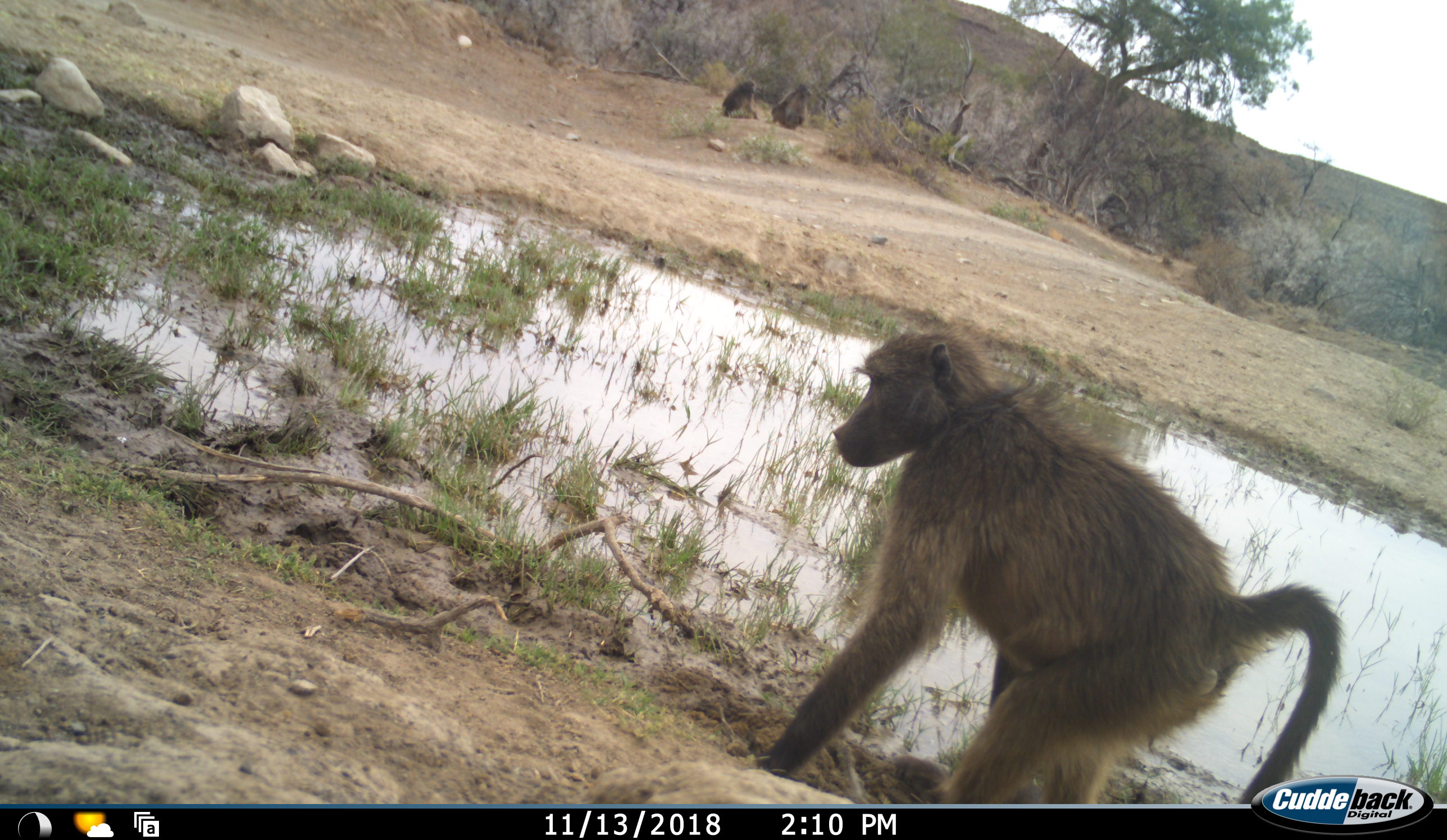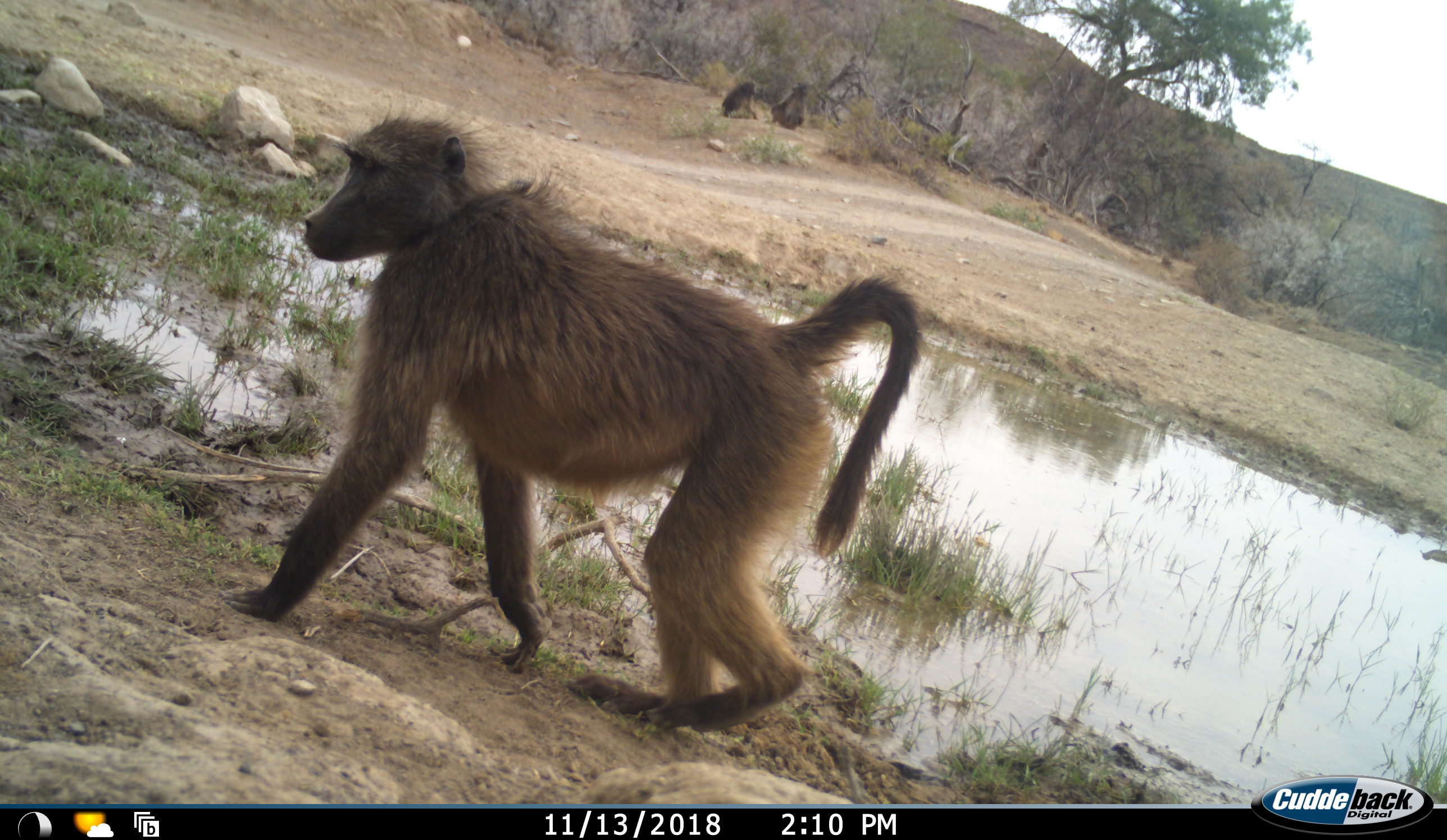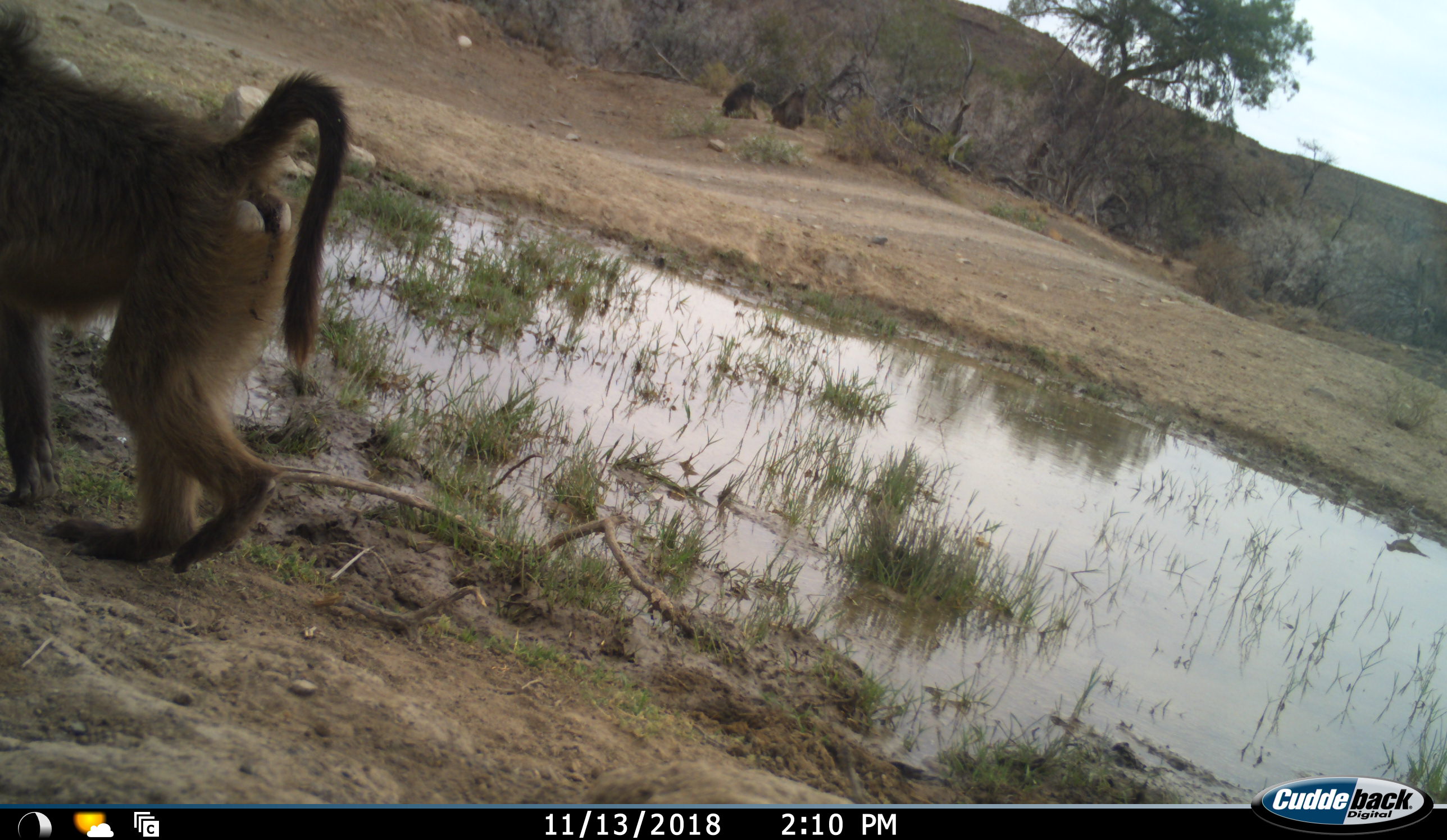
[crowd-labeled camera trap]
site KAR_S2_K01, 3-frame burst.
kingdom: Animalia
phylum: Chordata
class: Mammalia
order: Primates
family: Cercopithecidae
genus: Papio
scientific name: Papio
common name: baboon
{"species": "baboon (Papio)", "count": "3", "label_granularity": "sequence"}